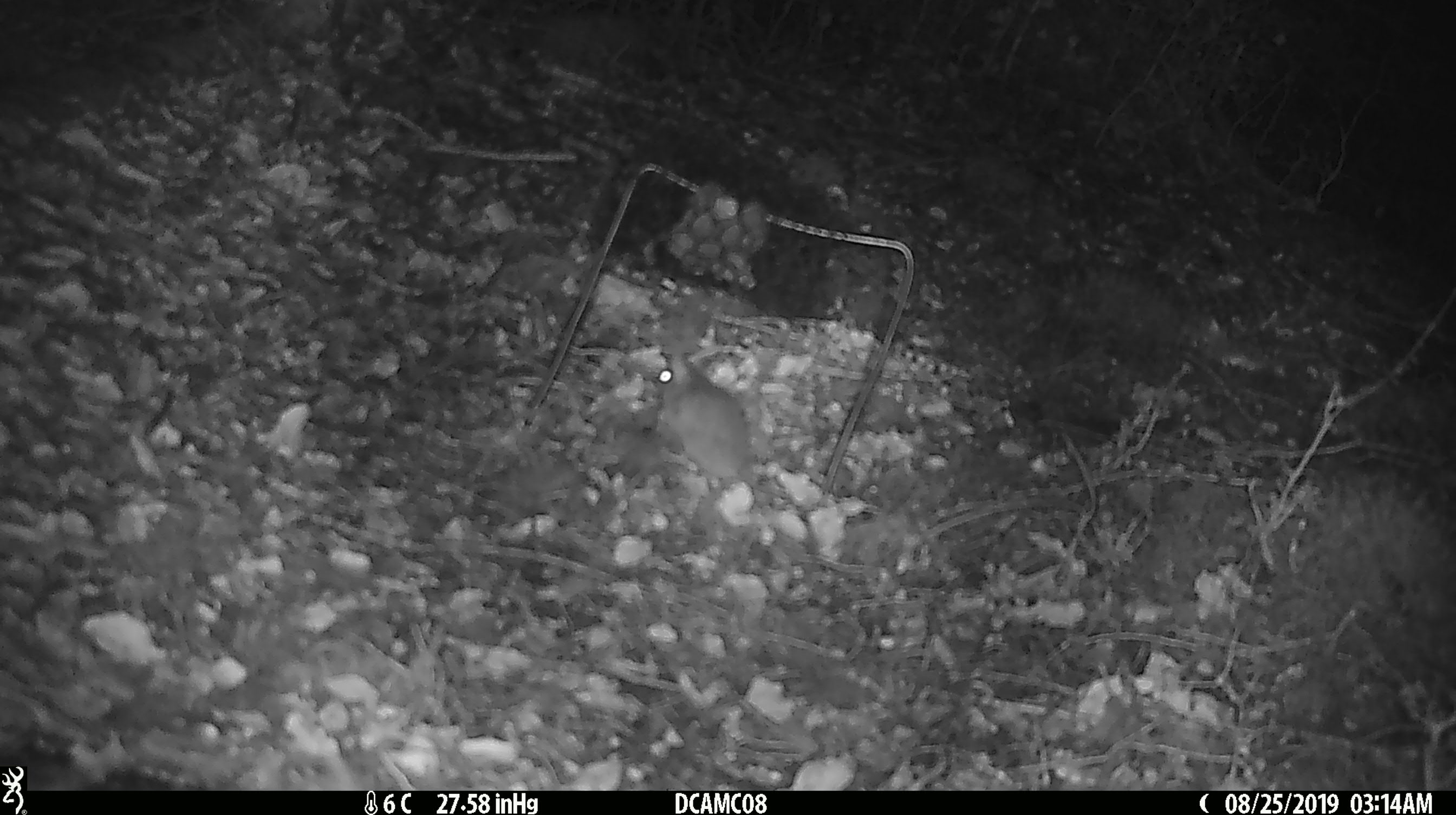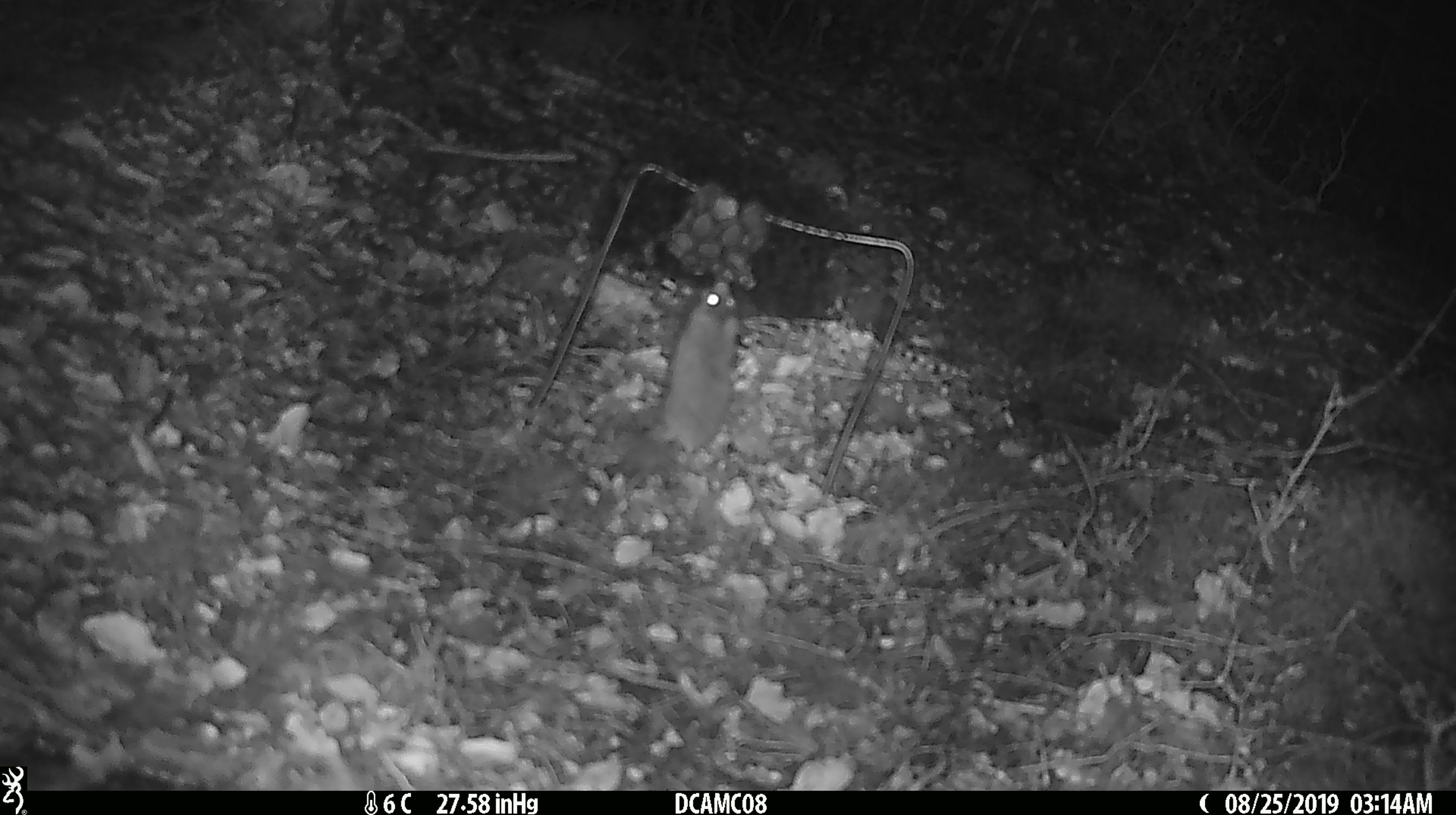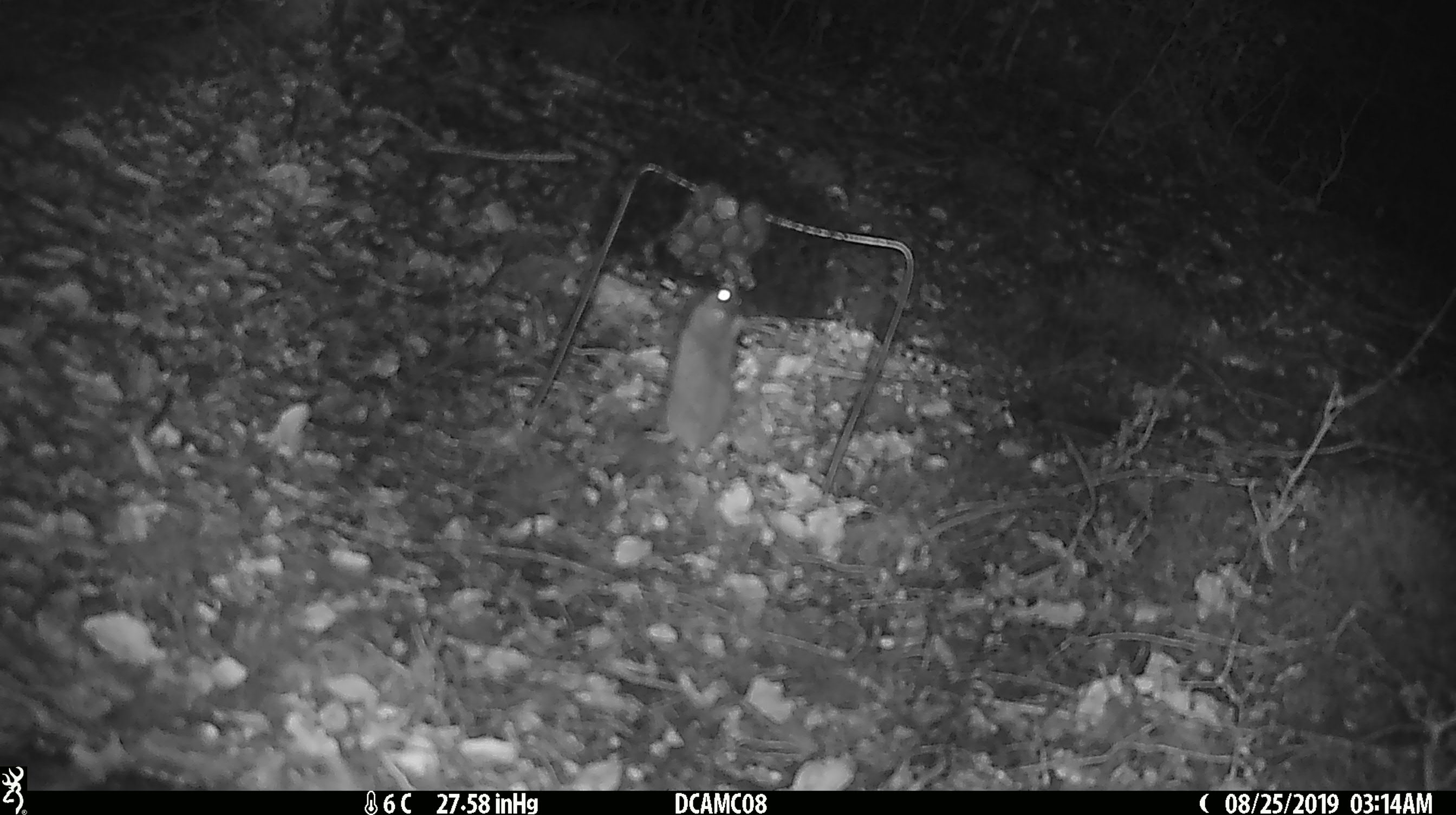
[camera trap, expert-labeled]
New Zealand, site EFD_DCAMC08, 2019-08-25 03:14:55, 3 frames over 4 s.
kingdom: Animalia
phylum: Chordata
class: Mammalia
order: Rodentia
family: Muridae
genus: Mus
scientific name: Mus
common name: mouse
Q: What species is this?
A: Mouse (Mus).